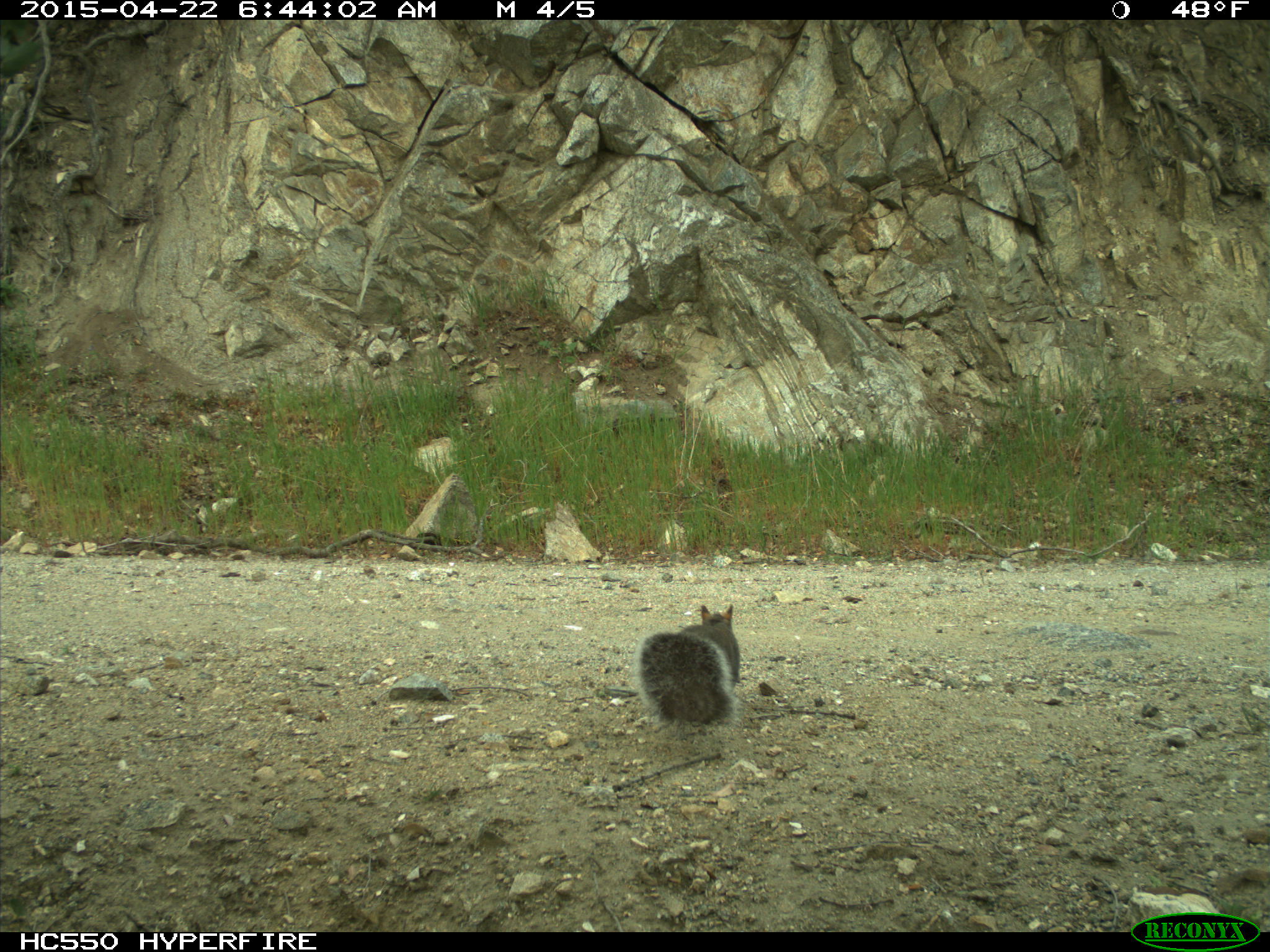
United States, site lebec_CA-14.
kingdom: Animalia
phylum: Chordata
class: Mammalia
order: Rodentia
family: Sciuridae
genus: Sciurus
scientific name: Sciurus carolinensis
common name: eastern gray squirrel